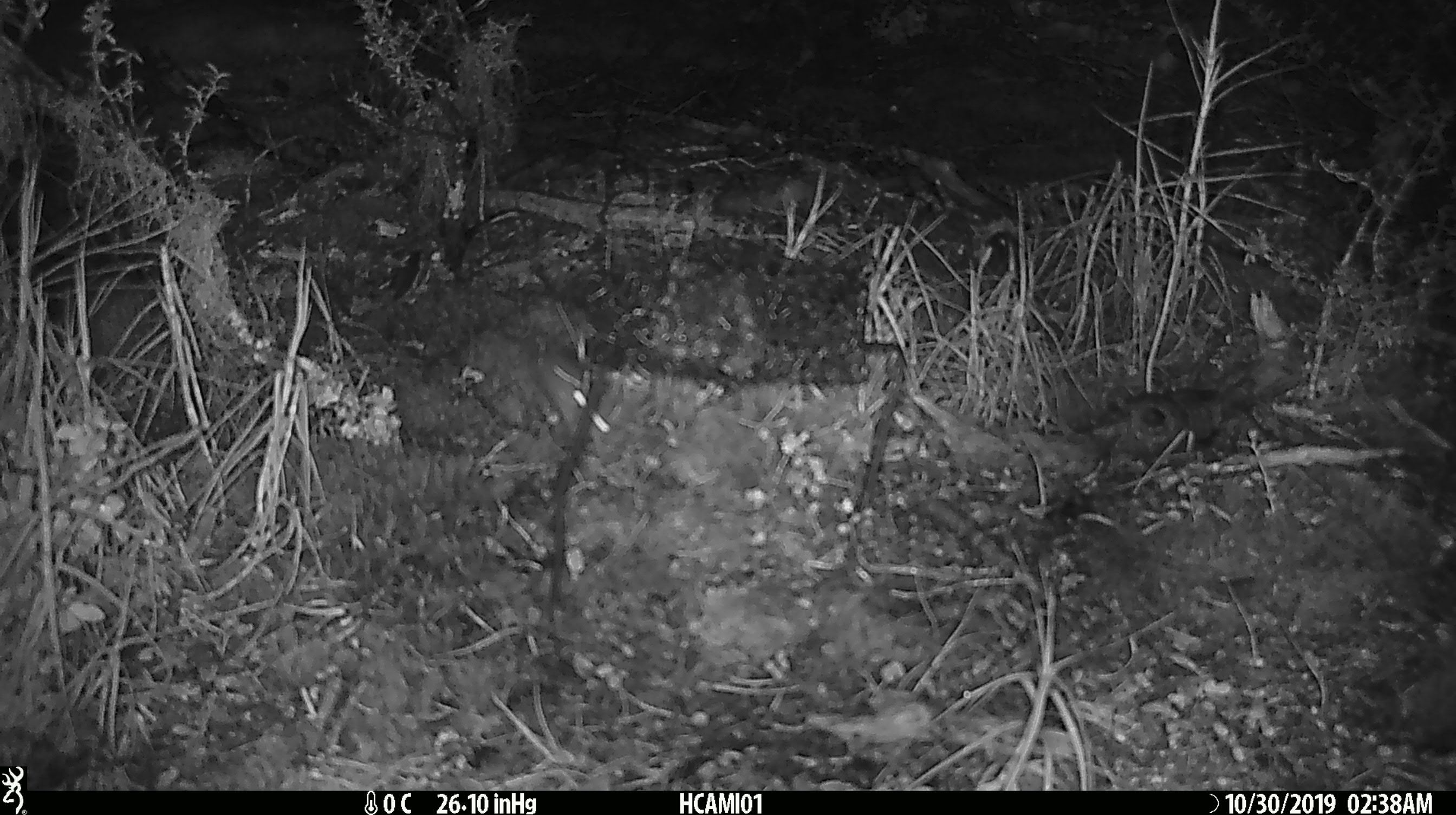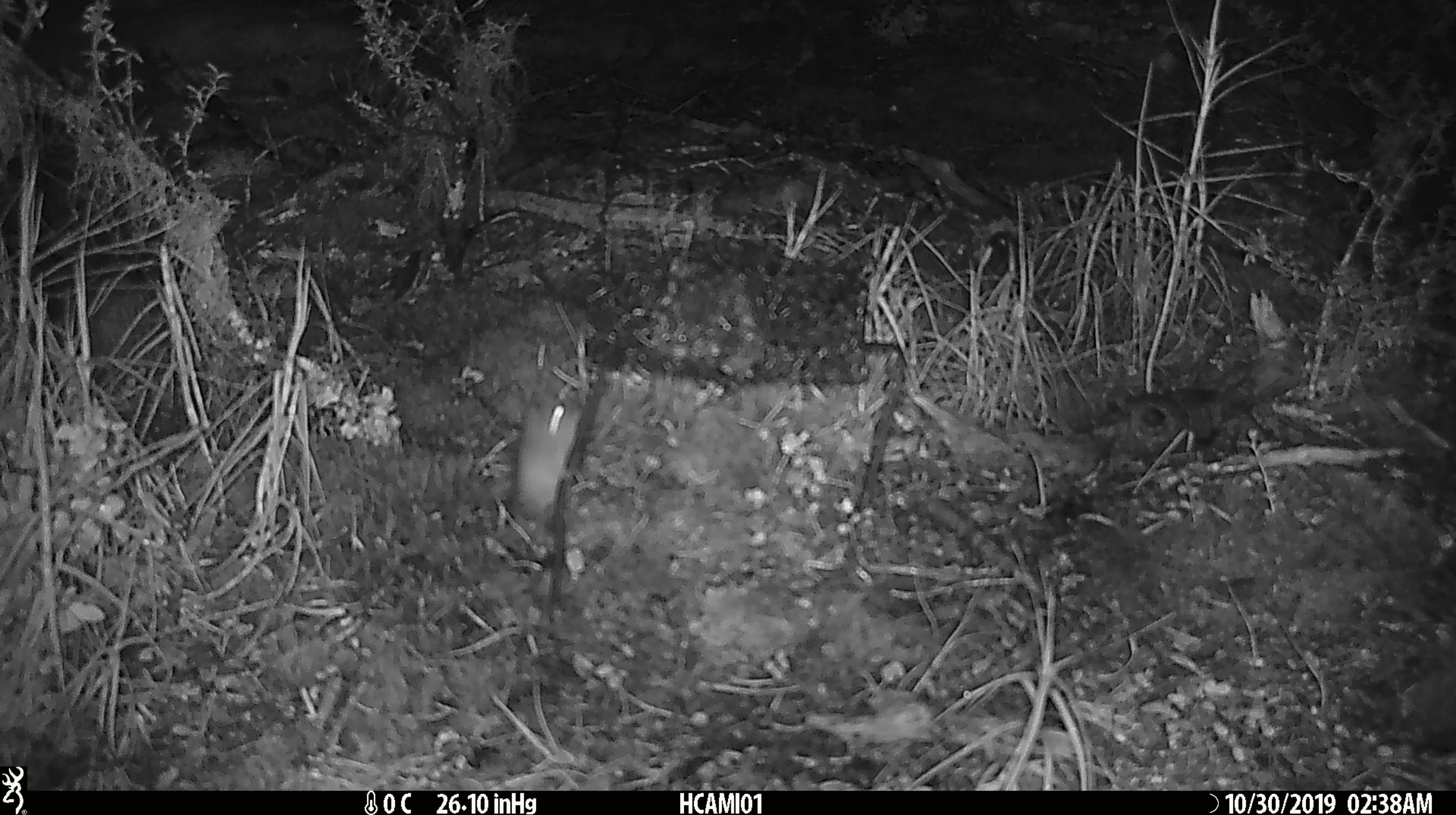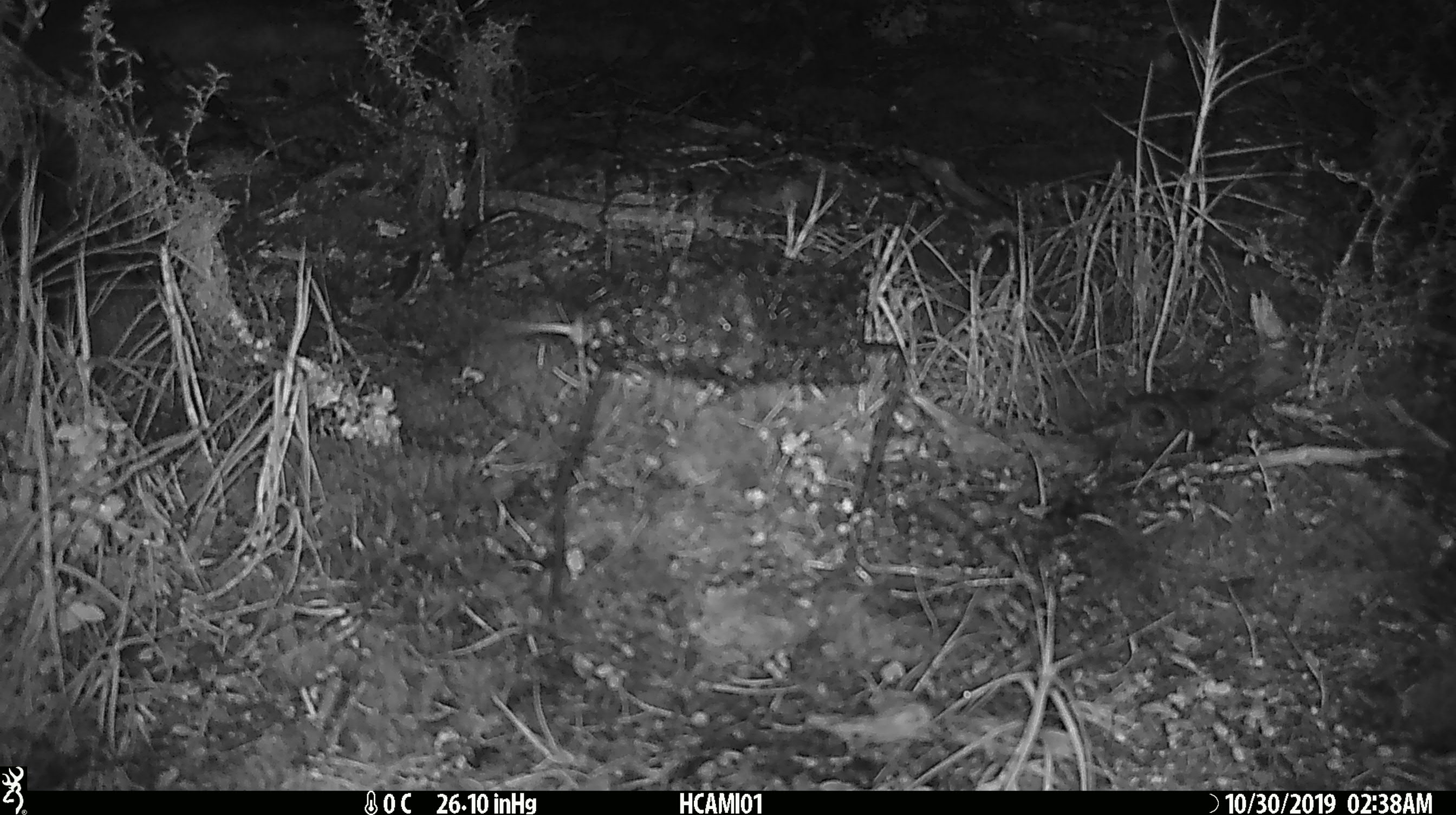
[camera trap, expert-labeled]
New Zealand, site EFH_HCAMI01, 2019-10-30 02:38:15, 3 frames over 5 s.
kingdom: Animalia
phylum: Chordata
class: Mammalia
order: Rodentia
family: Muridae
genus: Mus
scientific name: Mus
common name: mouse